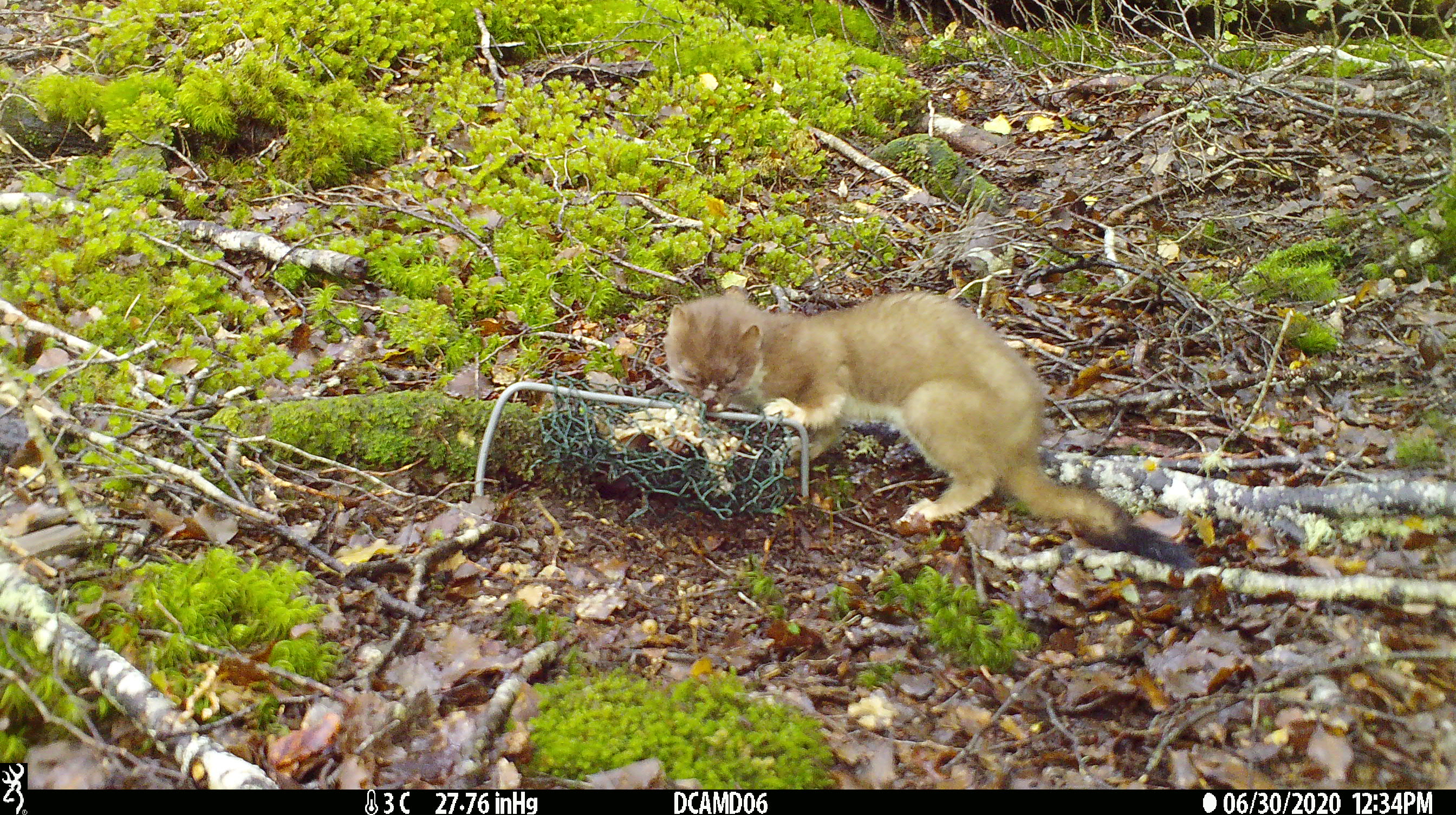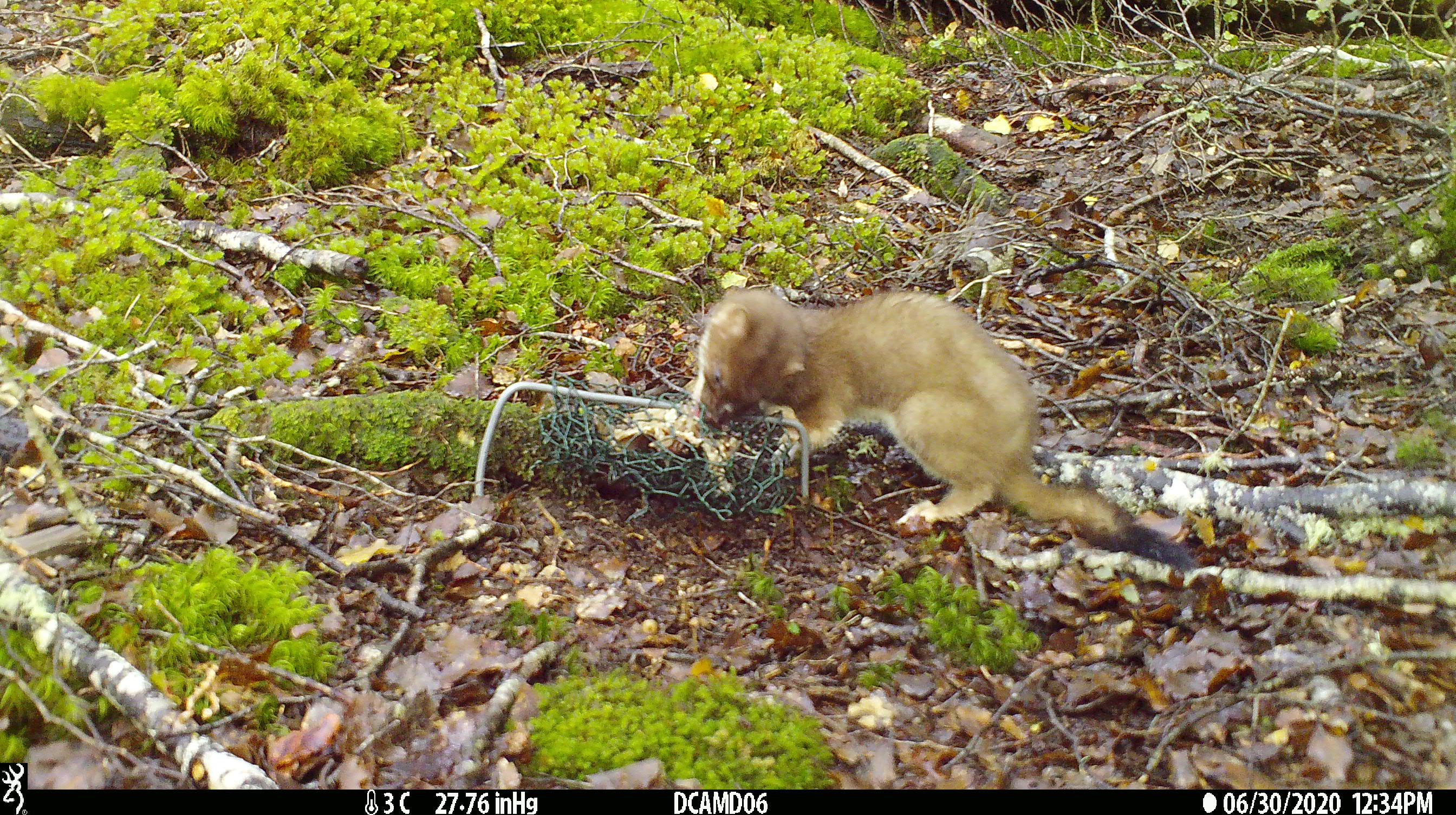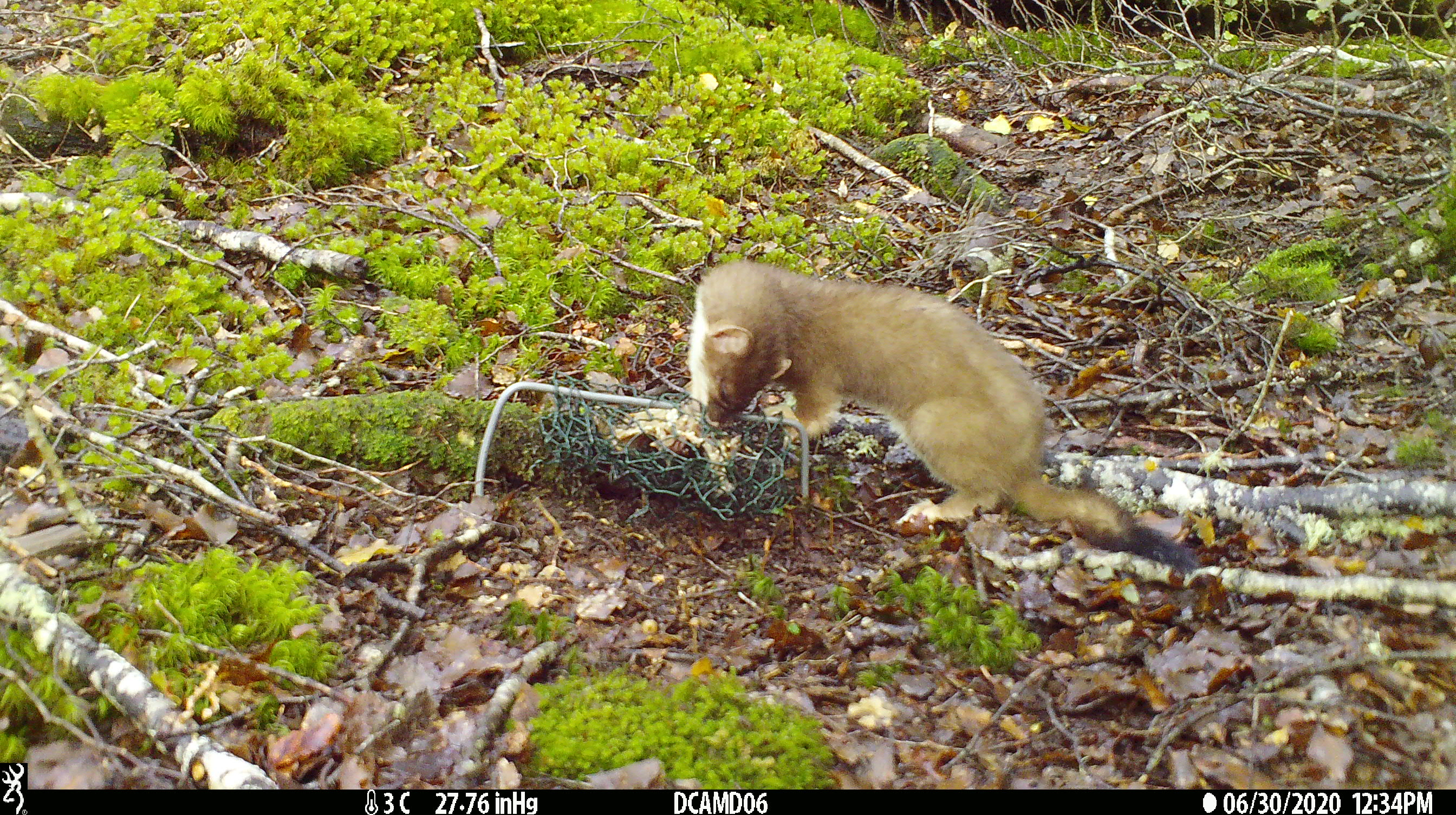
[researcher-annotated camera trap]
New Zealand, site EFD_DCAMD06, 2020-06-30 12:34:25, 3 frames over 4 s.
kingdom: Animalia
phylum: Chordata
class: Mammalia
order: Carnivora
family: Mustelidae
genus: Mustela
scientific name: Mustela erminea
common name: stoat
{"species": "stoat (Mustela erminea)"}